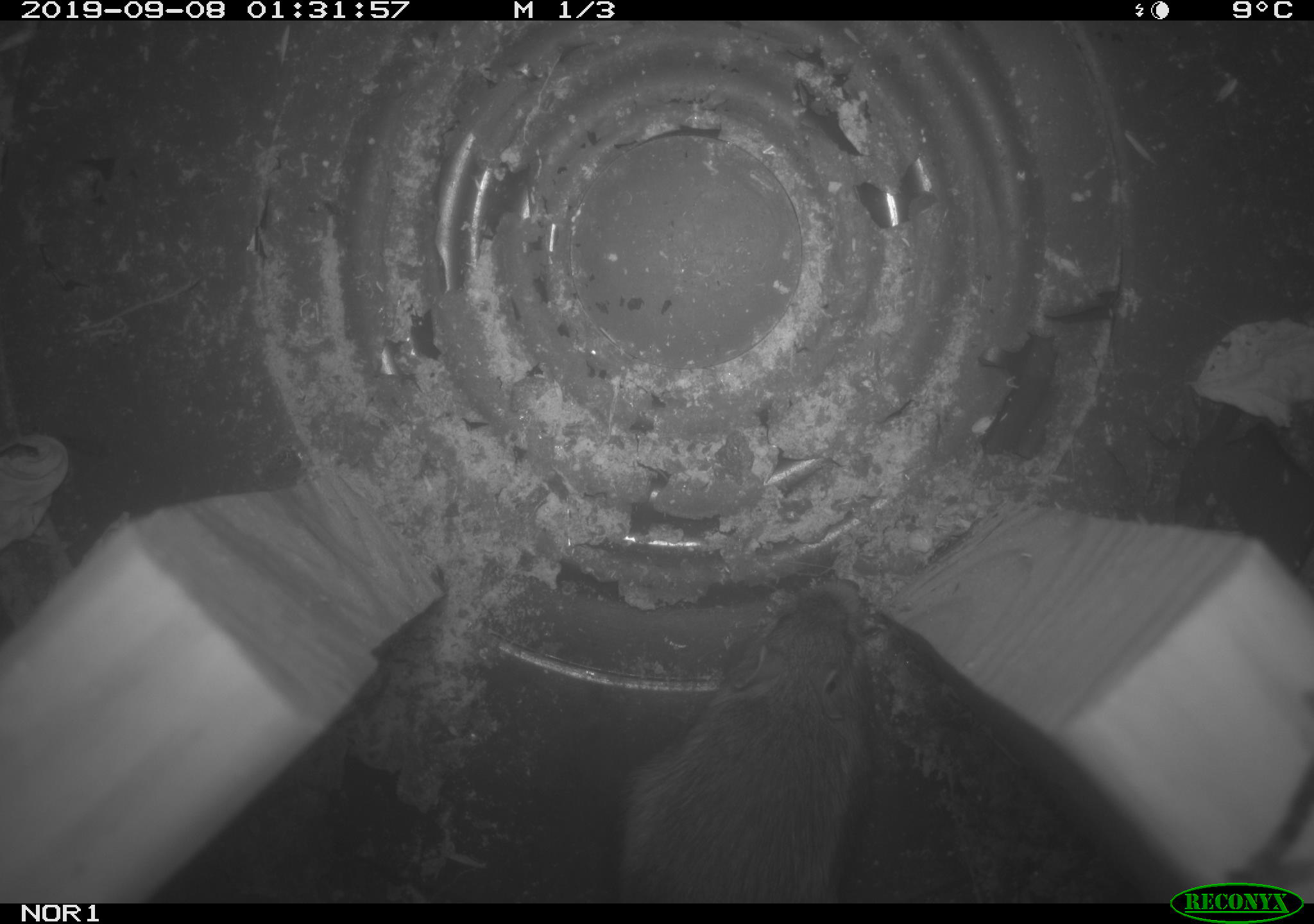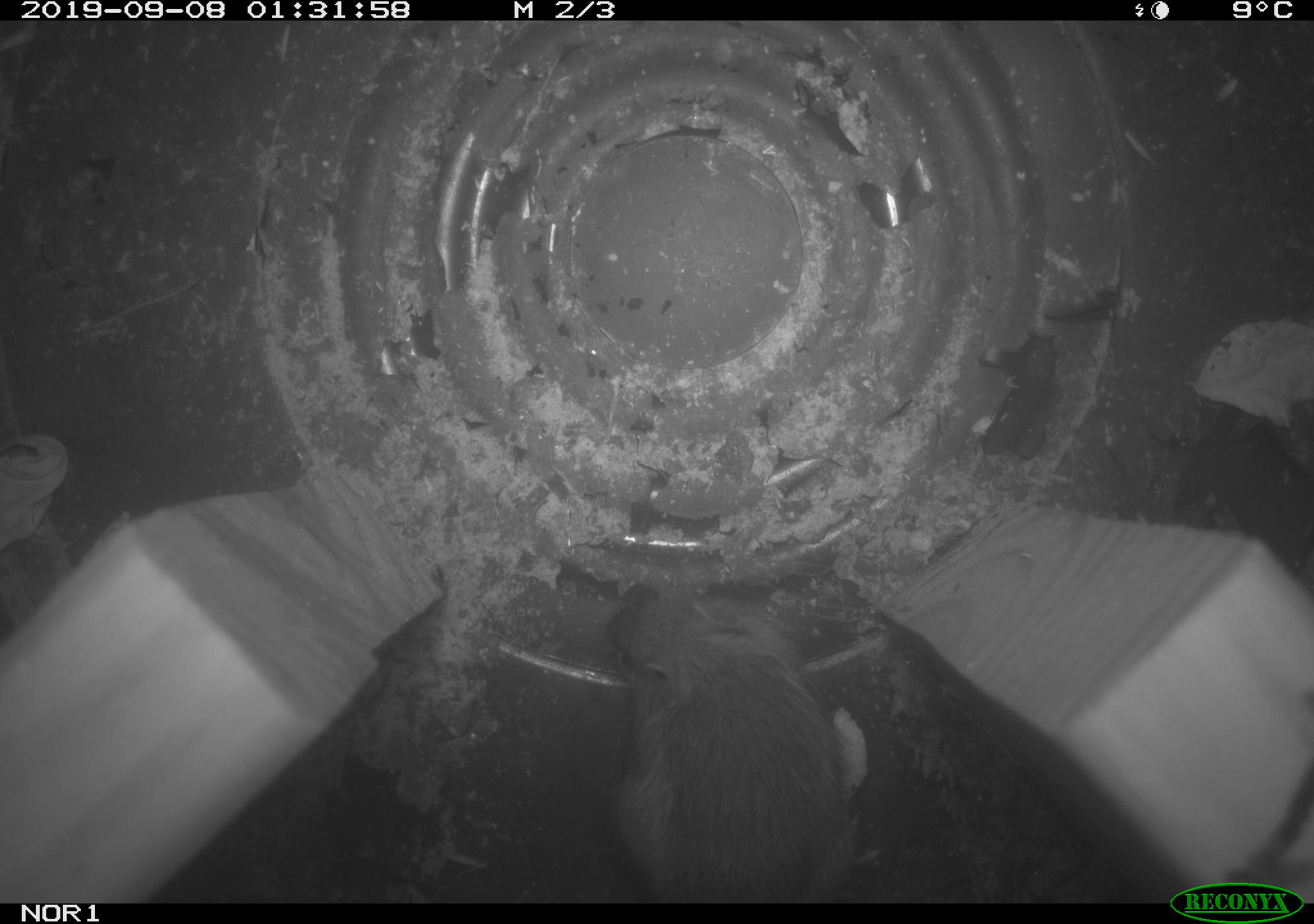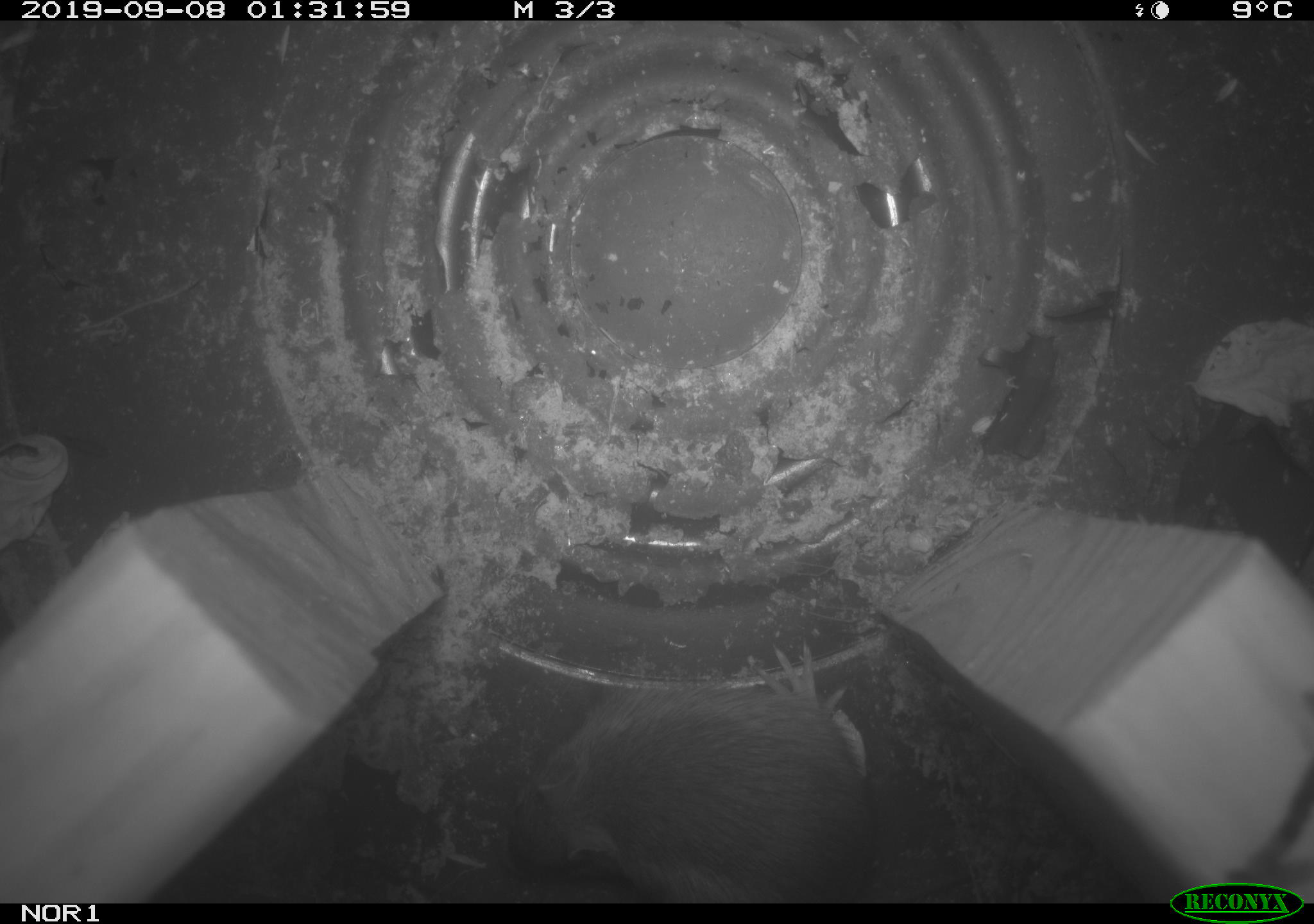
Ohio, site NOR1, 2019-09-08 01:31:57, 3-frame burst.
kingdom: Animalia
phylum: Chordata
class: Mammalia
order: Rodentia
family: Zapodidae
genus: Napaeozapus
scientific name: Napaeozapus insignis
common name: woodland jumping mouse